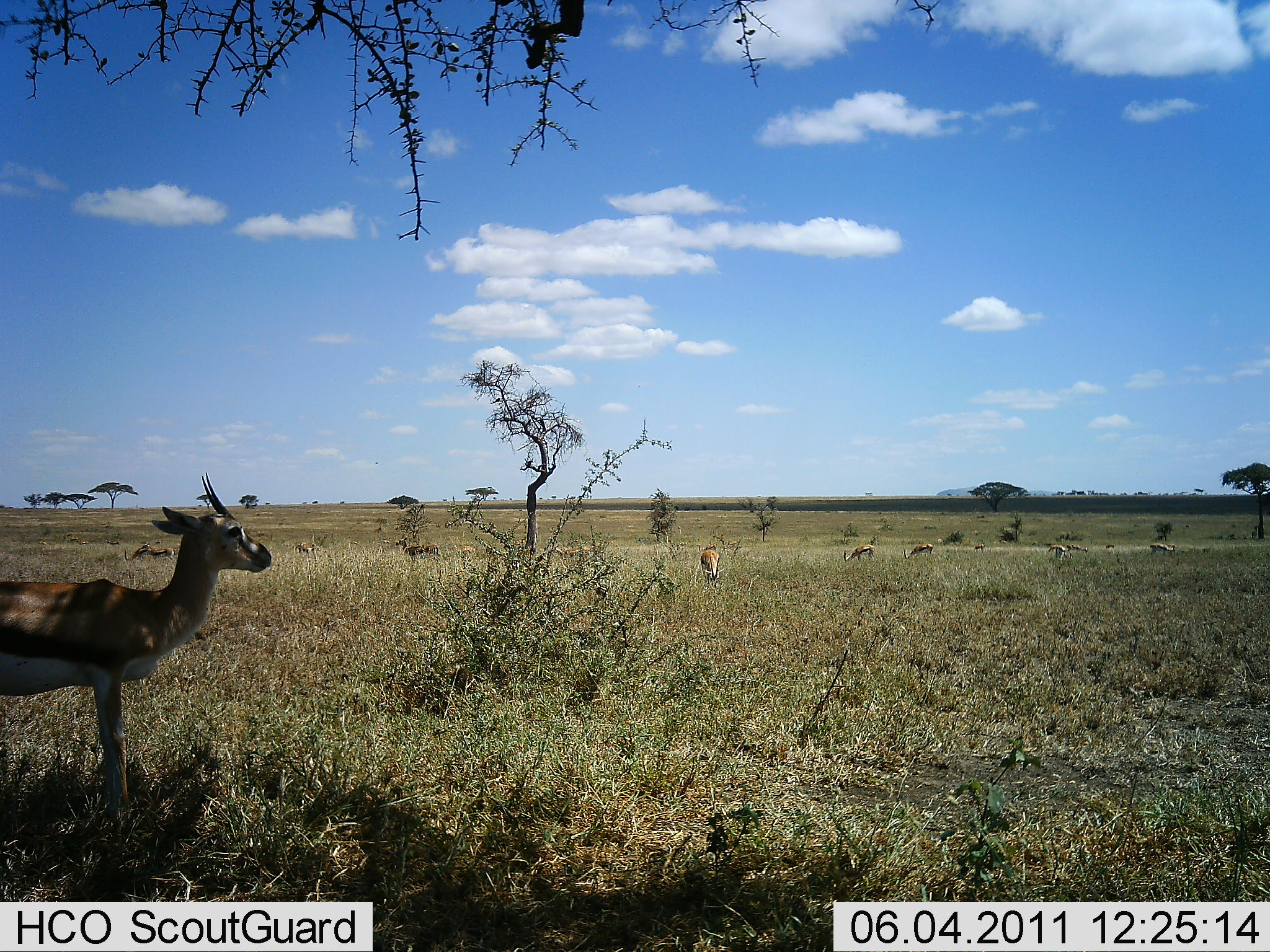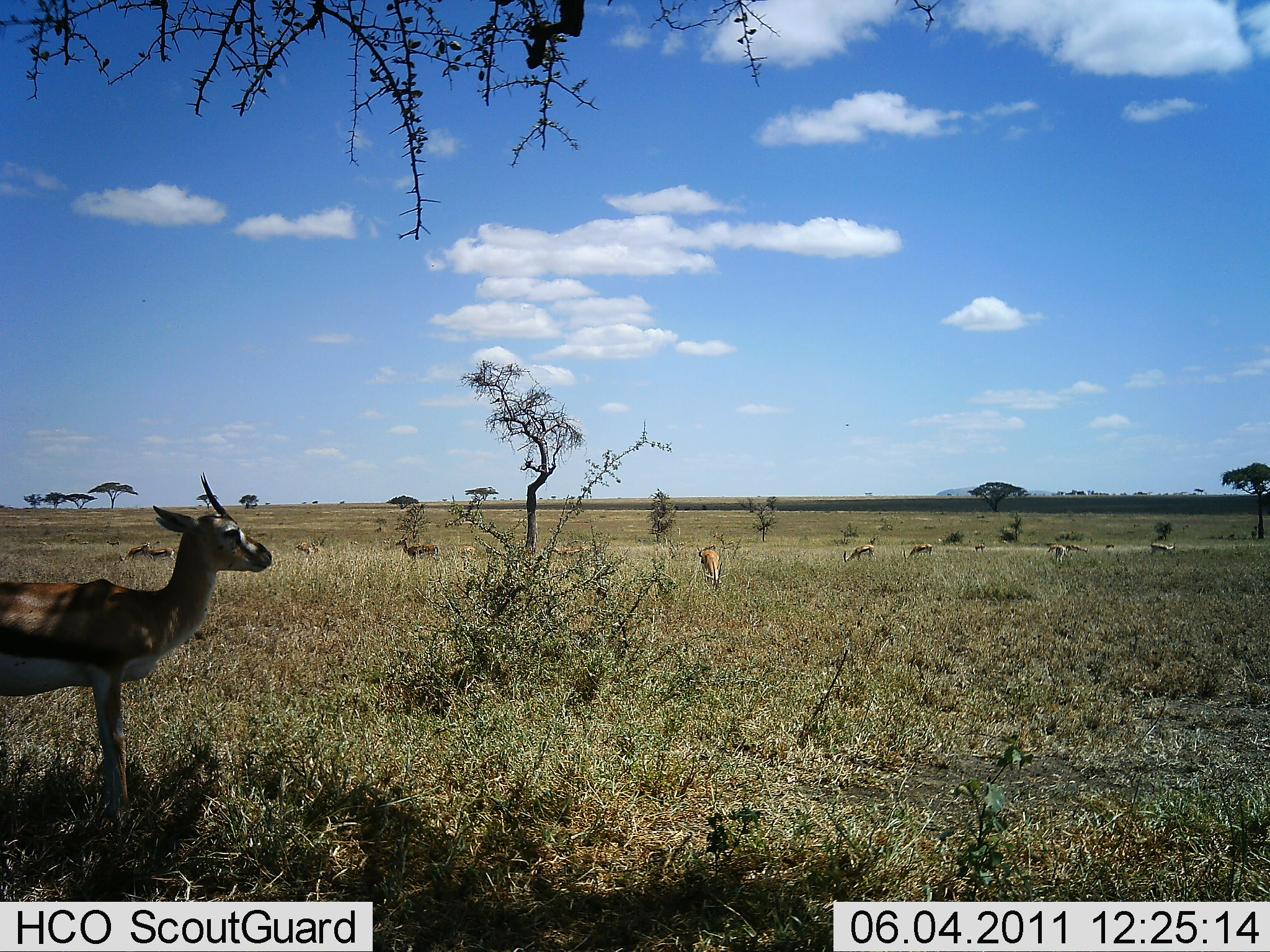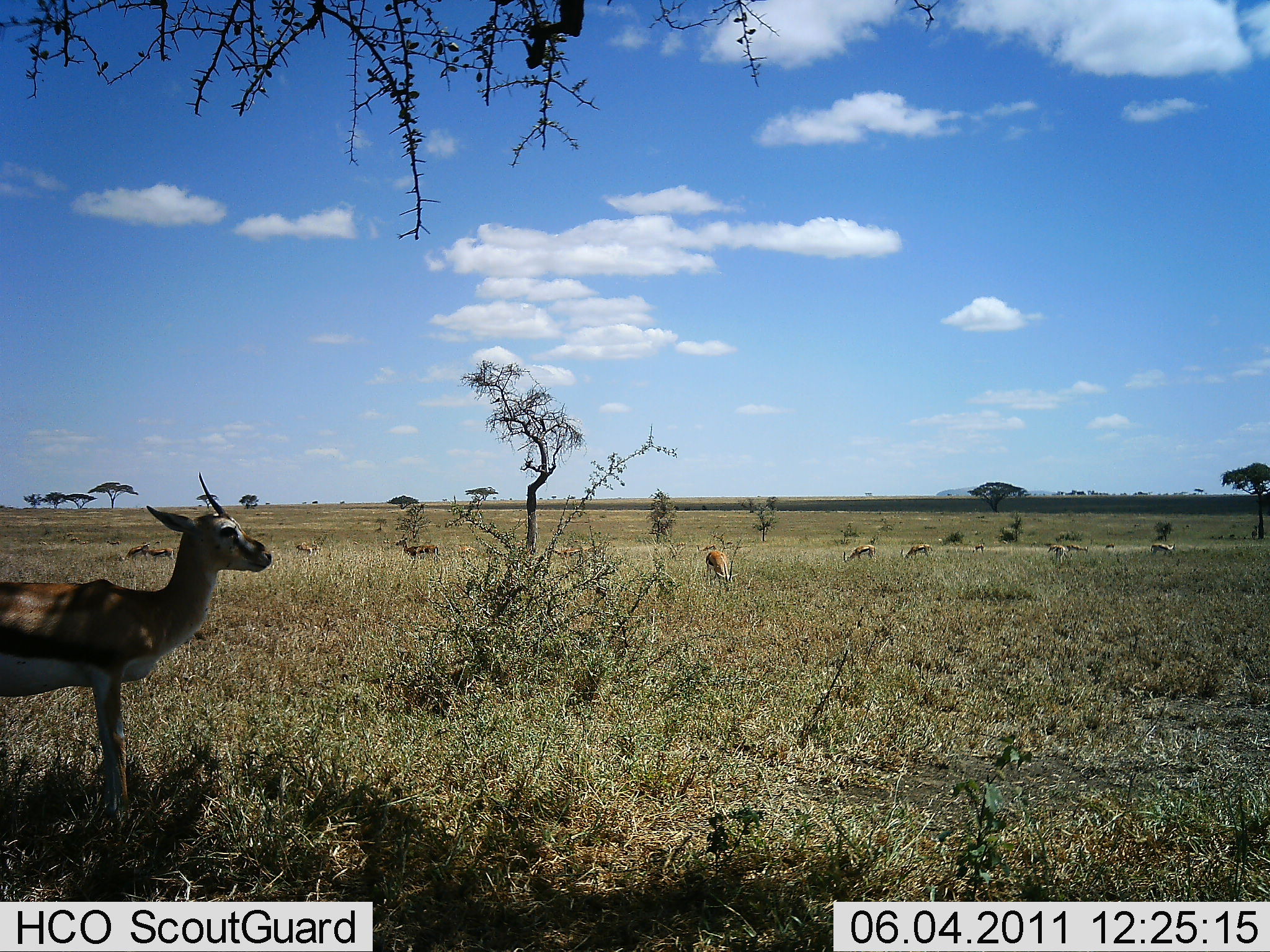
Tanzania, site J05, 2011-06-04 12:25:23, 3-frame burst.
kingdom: Animalia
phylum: Chordata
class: Mammalia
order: Artiodactyla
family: Bovidae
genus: Eudorcas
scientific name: Eudorcas thomsonii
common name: thomson's gazelle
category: gazellethomsons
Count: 11-50.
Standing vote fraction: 75%.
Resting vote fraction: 0%.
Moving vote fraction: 0%.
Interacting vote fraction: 0%.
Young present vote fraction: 0%.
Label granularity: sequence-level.